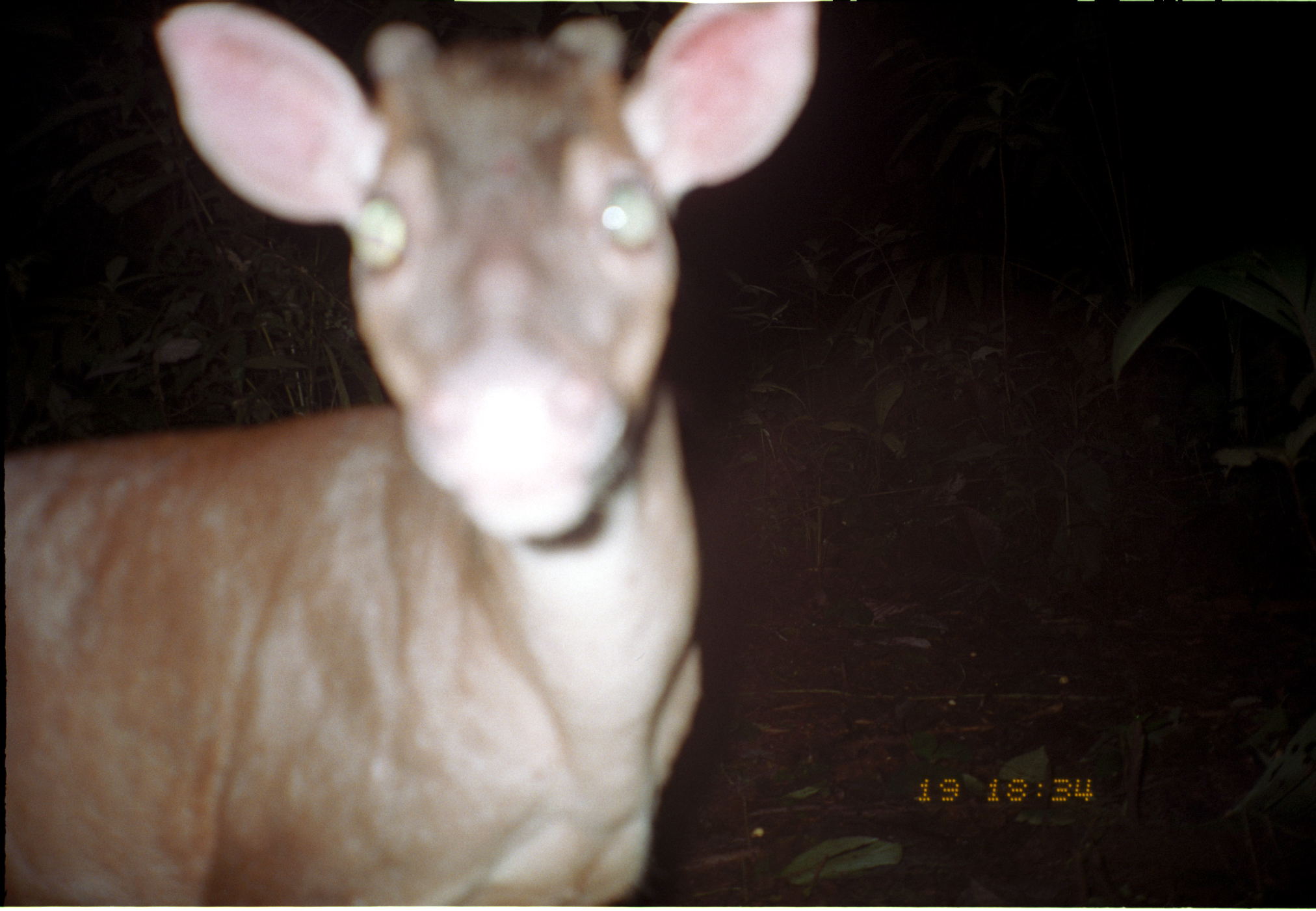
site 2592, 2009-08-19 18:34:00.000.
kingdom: Animalia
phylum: Chordata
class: Mammalia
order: Artiodactyla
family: Cervidae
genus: Mazama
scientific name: Mazama americana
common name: red brocket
Mazama americana (red brocket).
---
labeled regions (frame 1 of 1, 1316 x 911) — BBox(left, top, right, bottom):
mazama americana: BBox(0, 0, 819, 911)